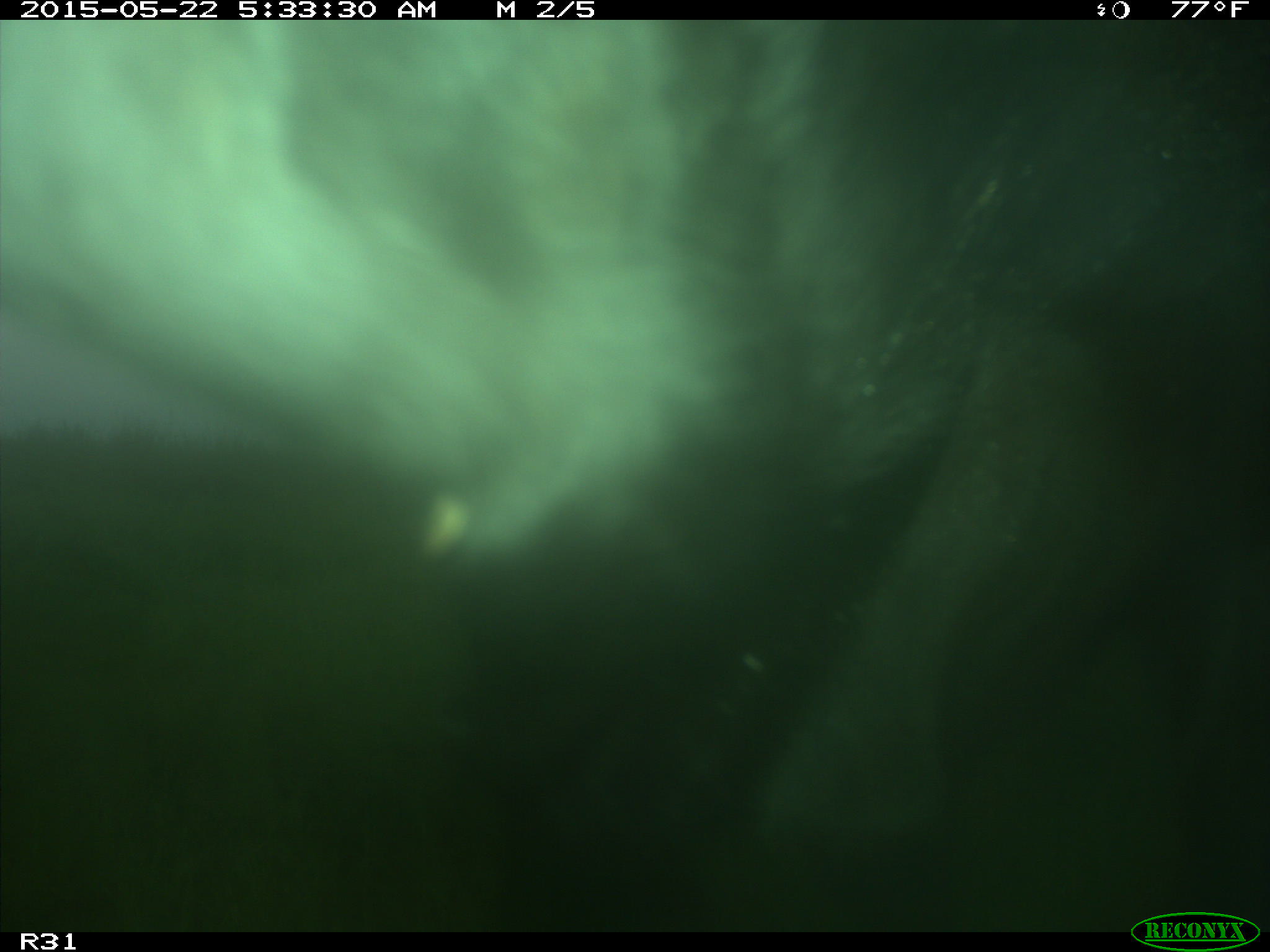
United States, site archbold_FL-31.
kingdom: Animalia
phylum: Chordata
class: Mammalia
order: Artiodactyla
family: Bovidae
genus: Bos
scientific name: Bos taurus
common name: domestic cow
Bos taurus (domestic cow).